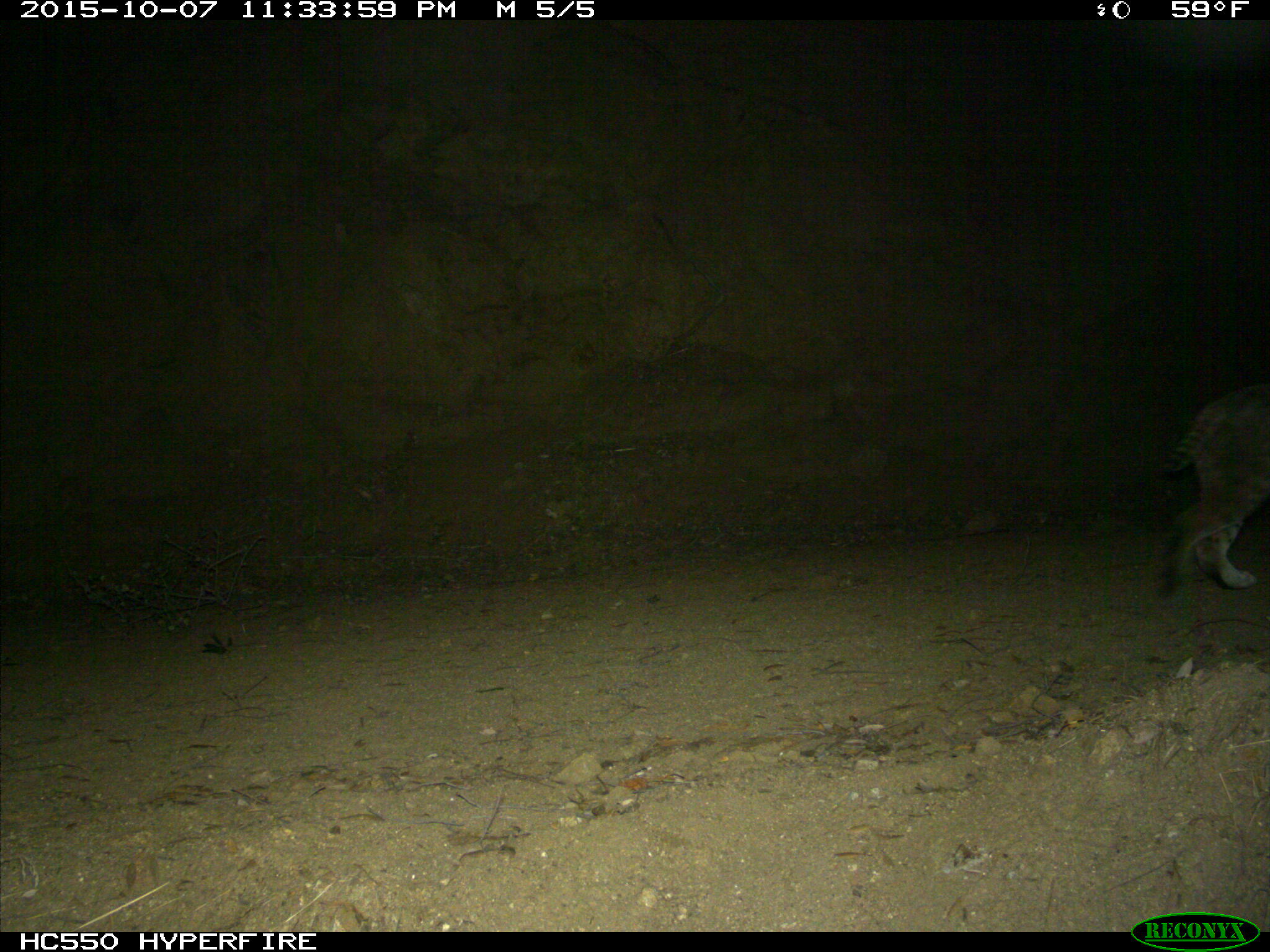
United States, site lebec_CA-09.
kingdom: Animalia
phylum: Chordata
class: Mammalia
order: Carnivora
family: Felidae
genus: Lynx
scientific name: Lynx rufus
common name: bobcat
Lynx rufus (bobcat).